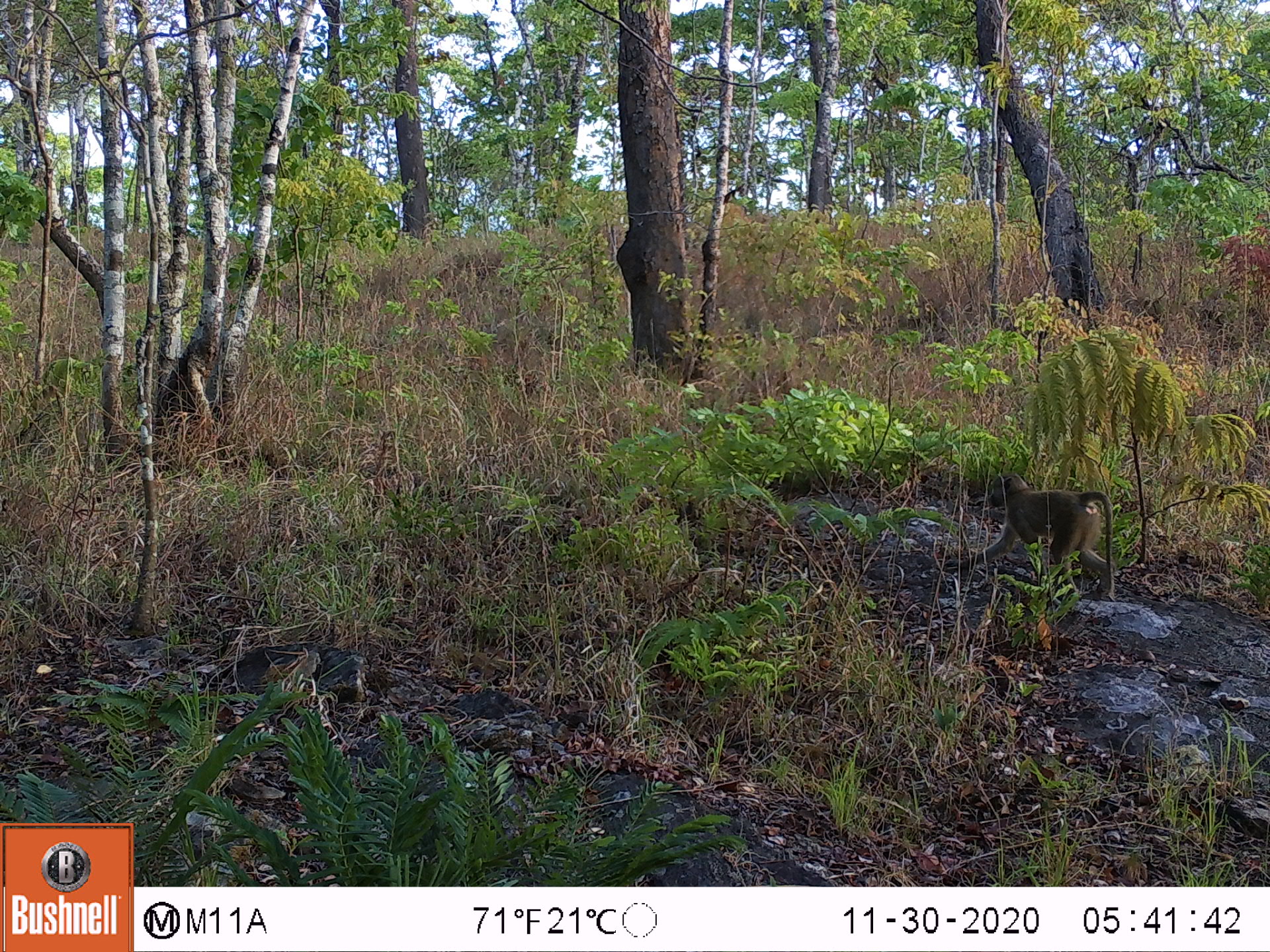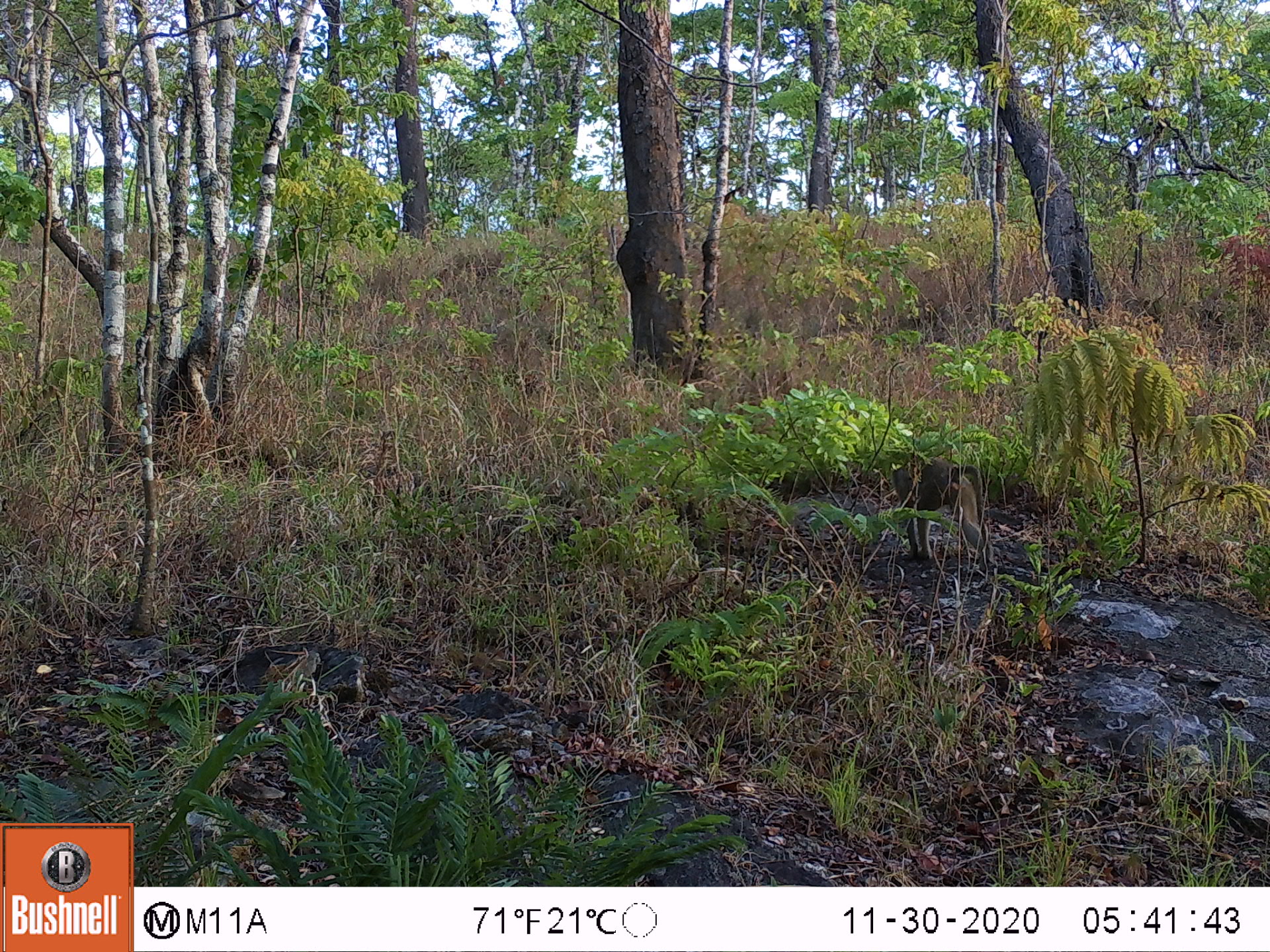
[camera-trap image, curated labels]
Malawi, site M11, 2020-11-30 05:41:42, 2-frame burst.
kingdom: Animalia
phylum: Chordata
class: Mammalia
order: Primates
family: Cercopithecidae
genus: Papio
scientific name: Papio cynocephalus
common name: yellow baboon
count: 1